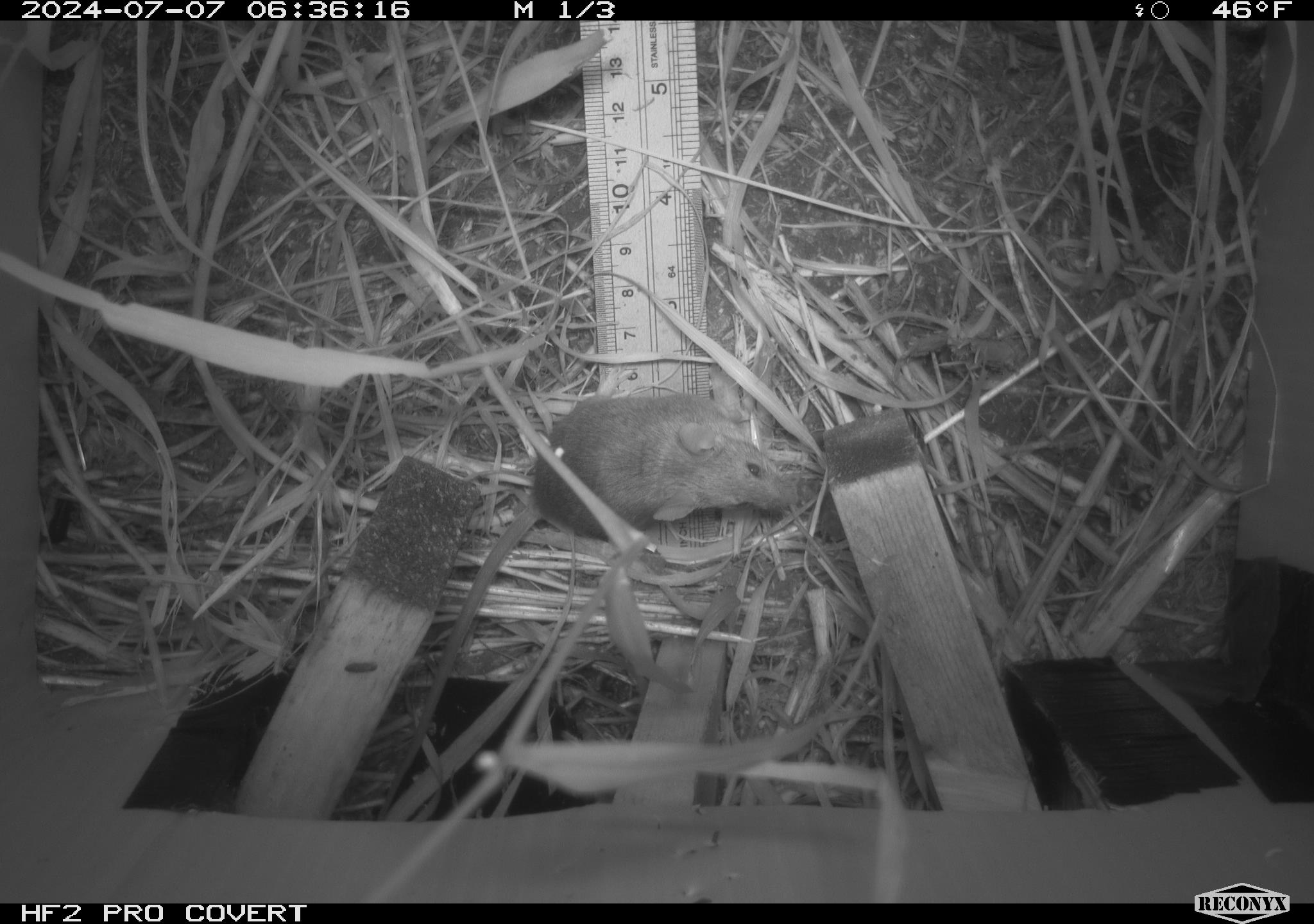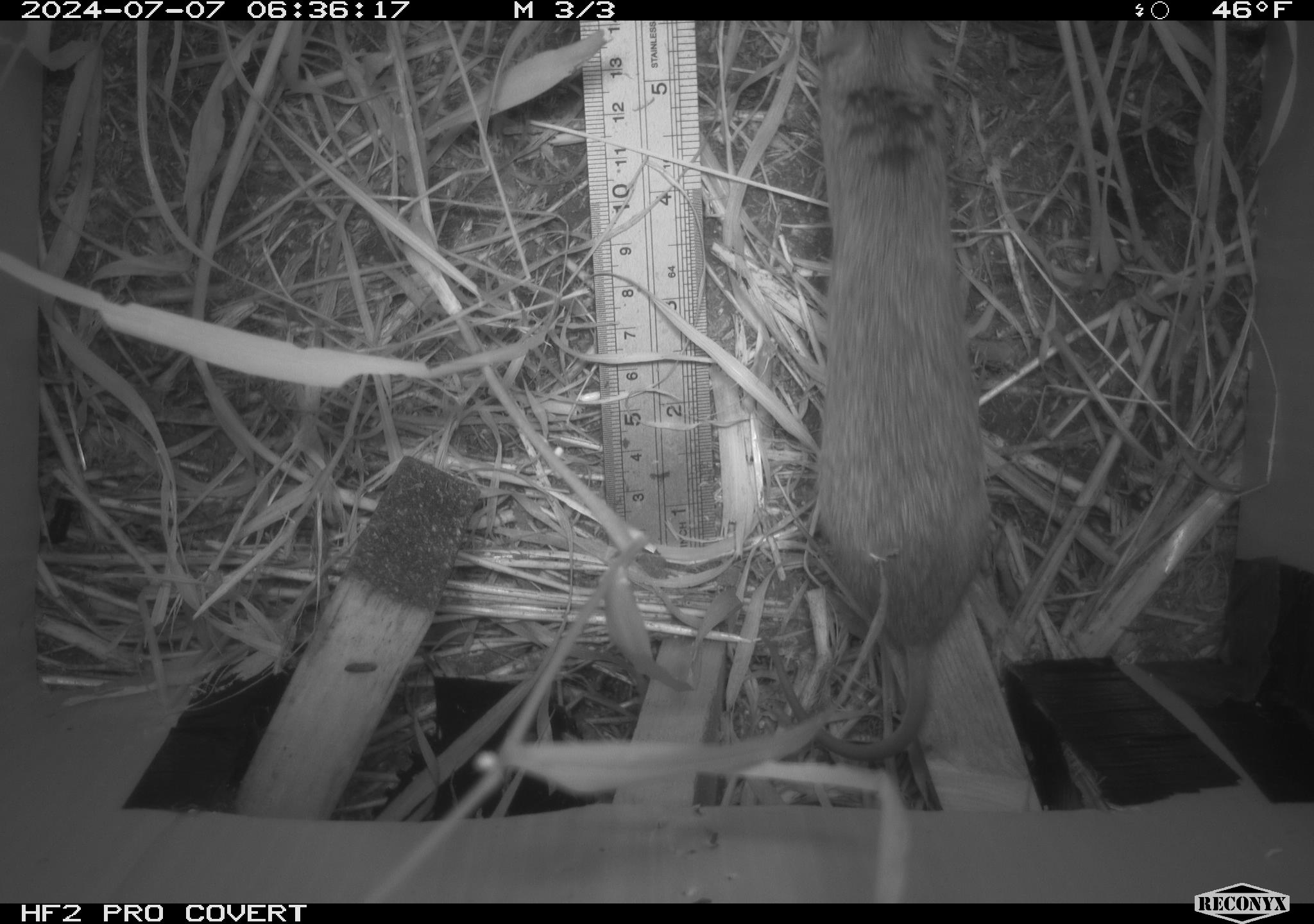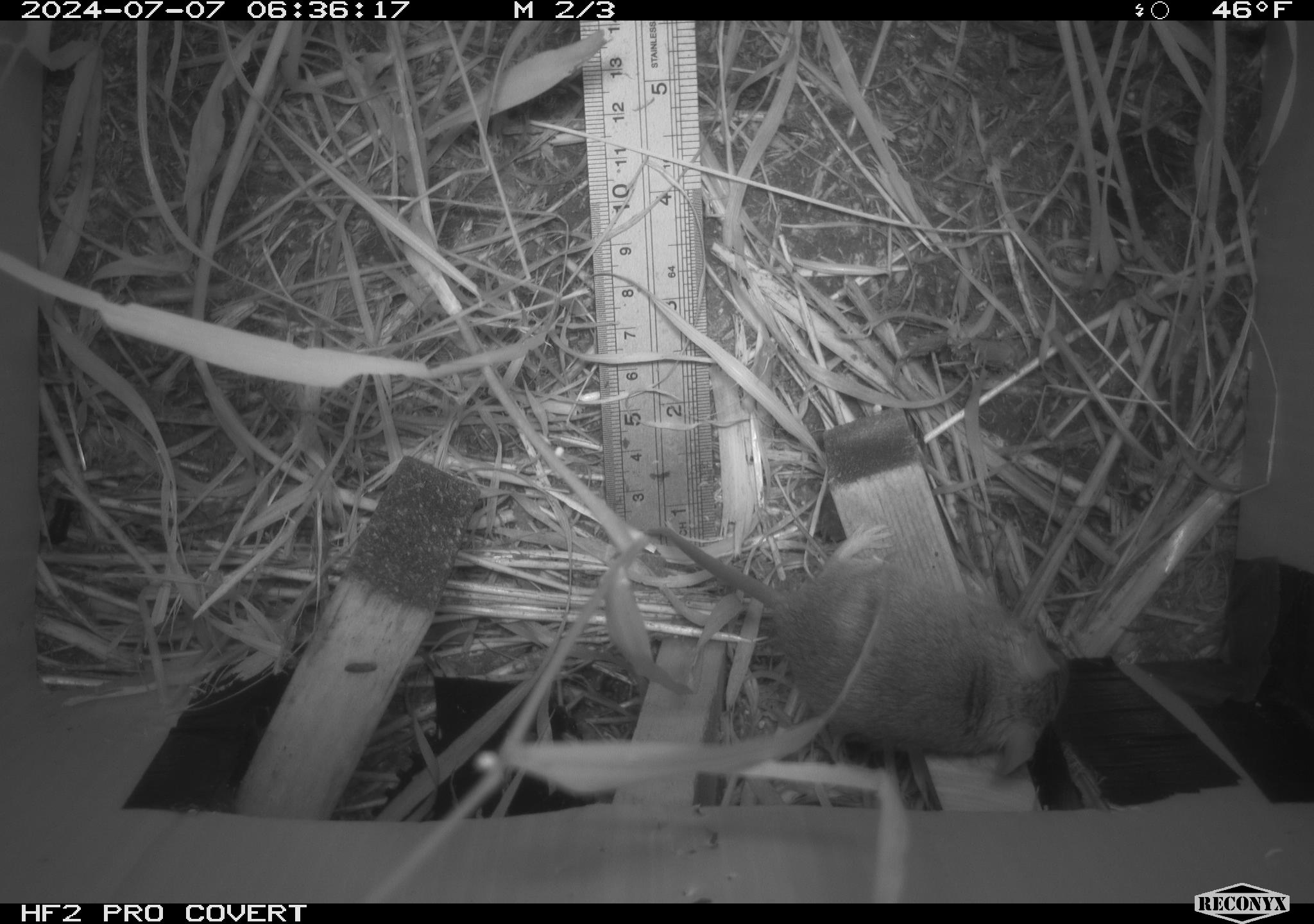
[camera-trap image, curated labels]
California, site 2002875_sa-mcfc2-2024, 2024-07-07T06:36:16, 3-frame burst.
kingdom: Animalia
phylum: Chordata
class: Mammalia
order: Rodentia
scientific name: Rodentia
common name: rodent